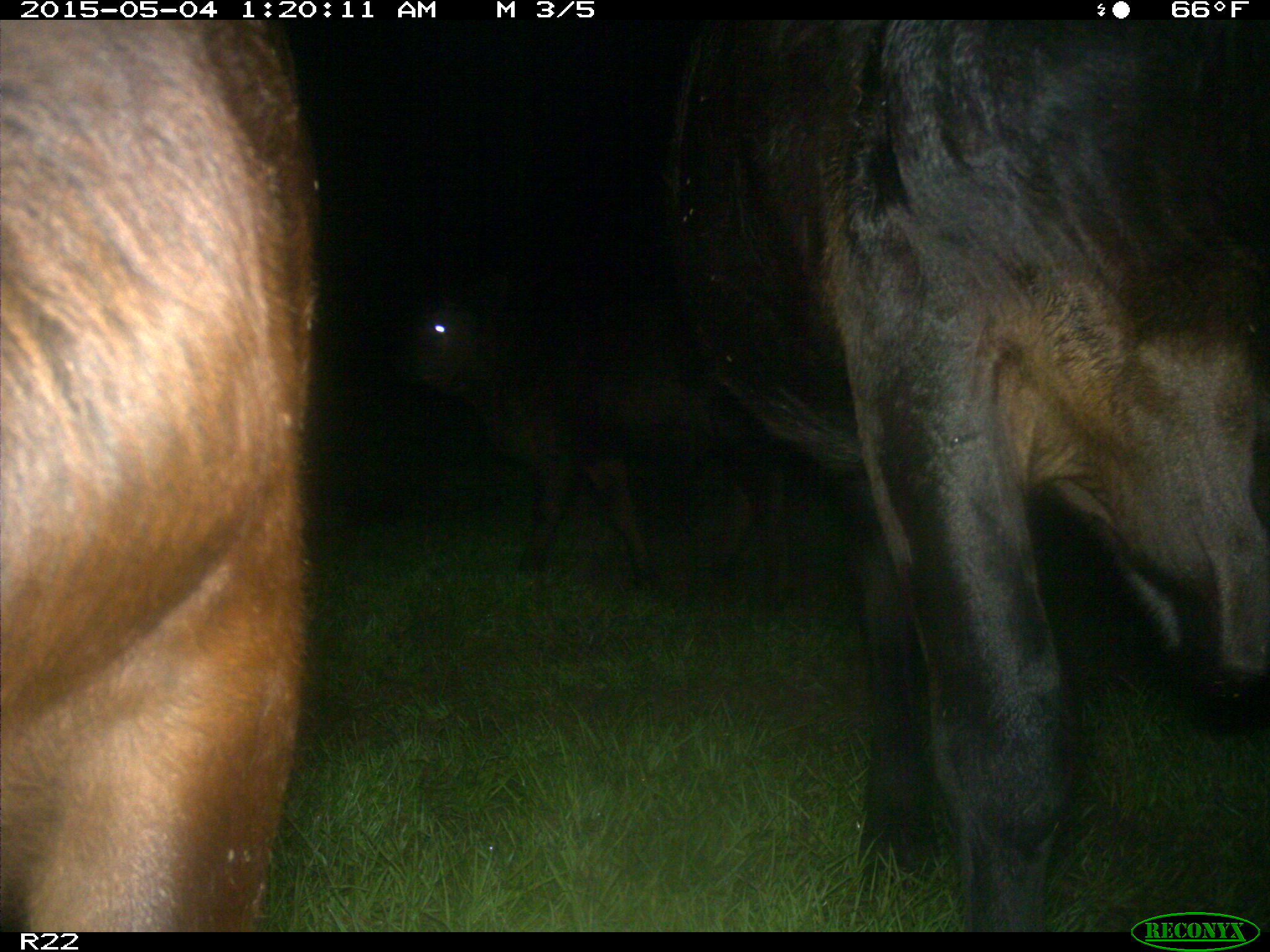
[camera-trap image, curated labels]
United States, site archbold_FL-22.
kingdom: Animalia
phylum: Chordata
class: Mammalia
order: Artiodactyla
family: Bovidae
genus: Bos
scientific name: Bos taurus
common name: domestic cow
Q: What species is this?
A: Bos taurus (domestic cow).